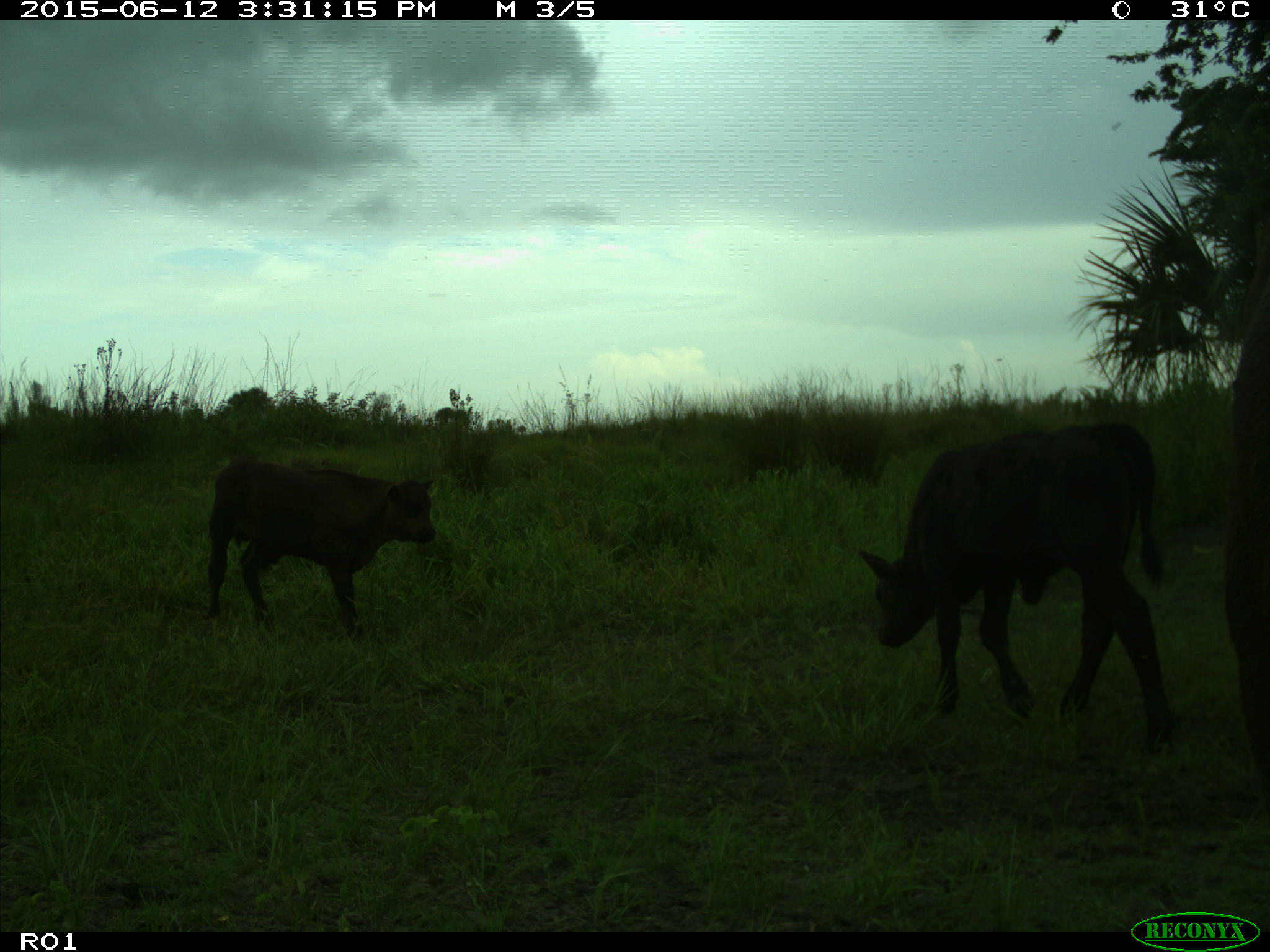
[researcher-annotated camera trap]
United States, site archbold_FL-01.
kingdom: Animalia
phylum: Chordata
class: Mammalia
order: Artiodactyla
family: Bovidae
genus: Bos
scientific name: Bos taurus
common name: domestic cow